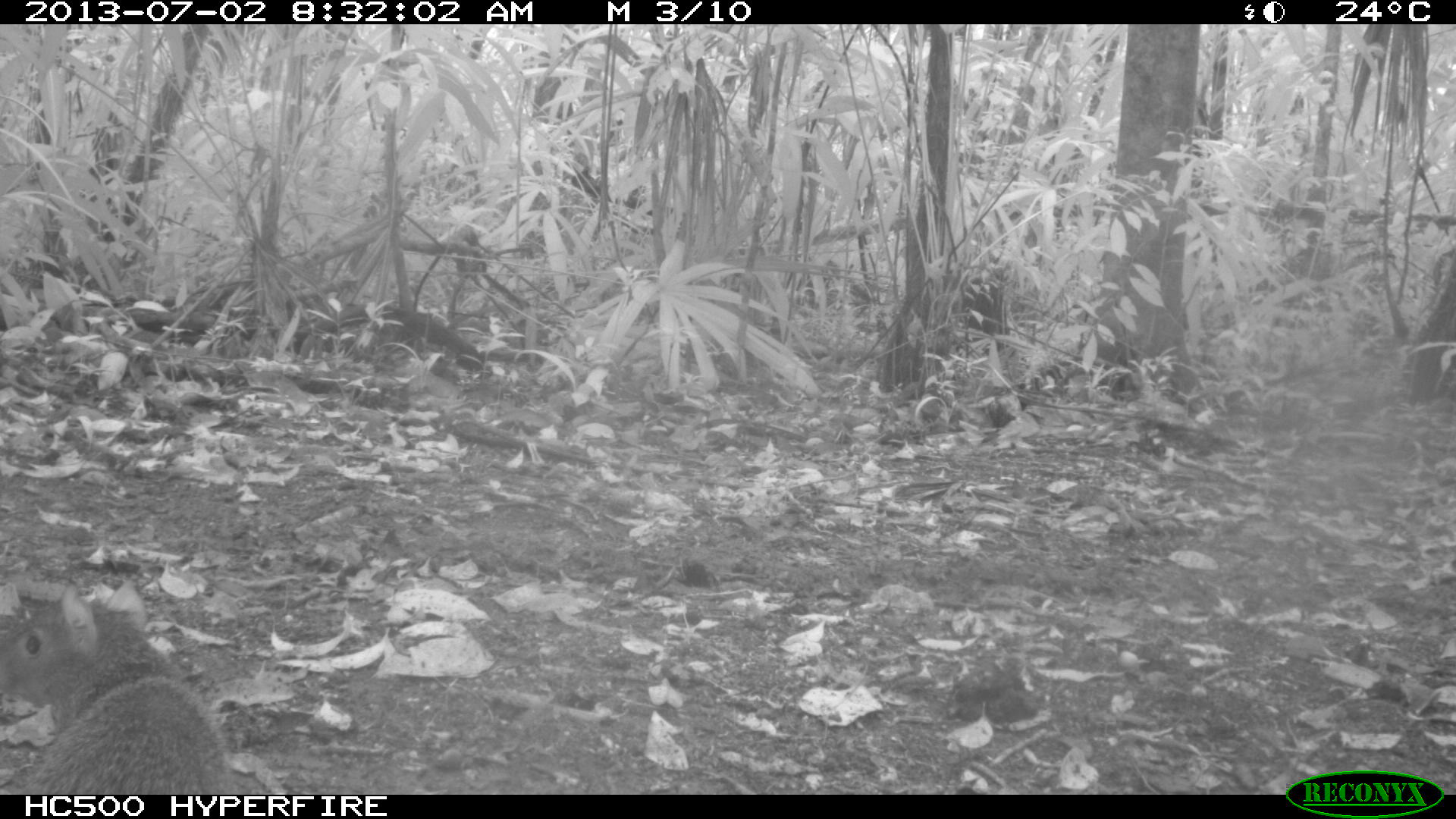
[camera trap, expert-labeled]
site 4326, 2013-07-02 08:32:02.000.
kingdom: Animalia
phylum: Chordata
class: Mammalia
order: Rodentia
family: Dasyproctidae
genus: Dasyprocta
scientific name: Dasyprocta punctata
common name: central american agouti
Dasyprocta punctata (central american agouti), count 1.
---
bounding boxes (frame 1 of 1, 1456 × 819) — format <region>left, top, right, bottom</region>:
dasyprocta punctata: <region>2, 576, 228, 794</region>